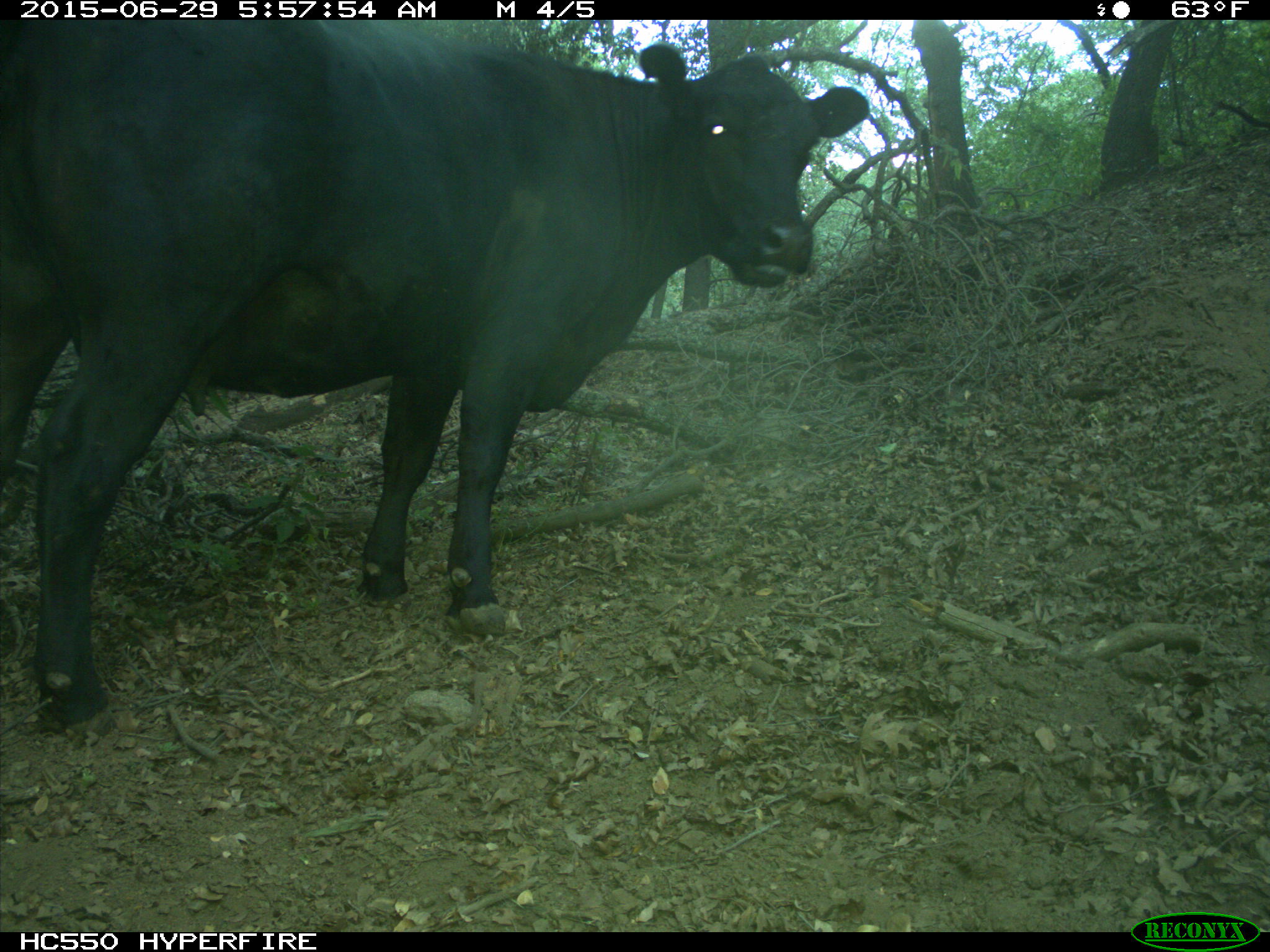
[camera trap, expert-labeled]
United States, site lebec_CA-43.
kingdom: Animalia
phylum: Chordata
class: Mammalia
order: Artiodactyla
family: Bovidae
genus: Bos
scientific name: Bos taurus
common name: domestic cow